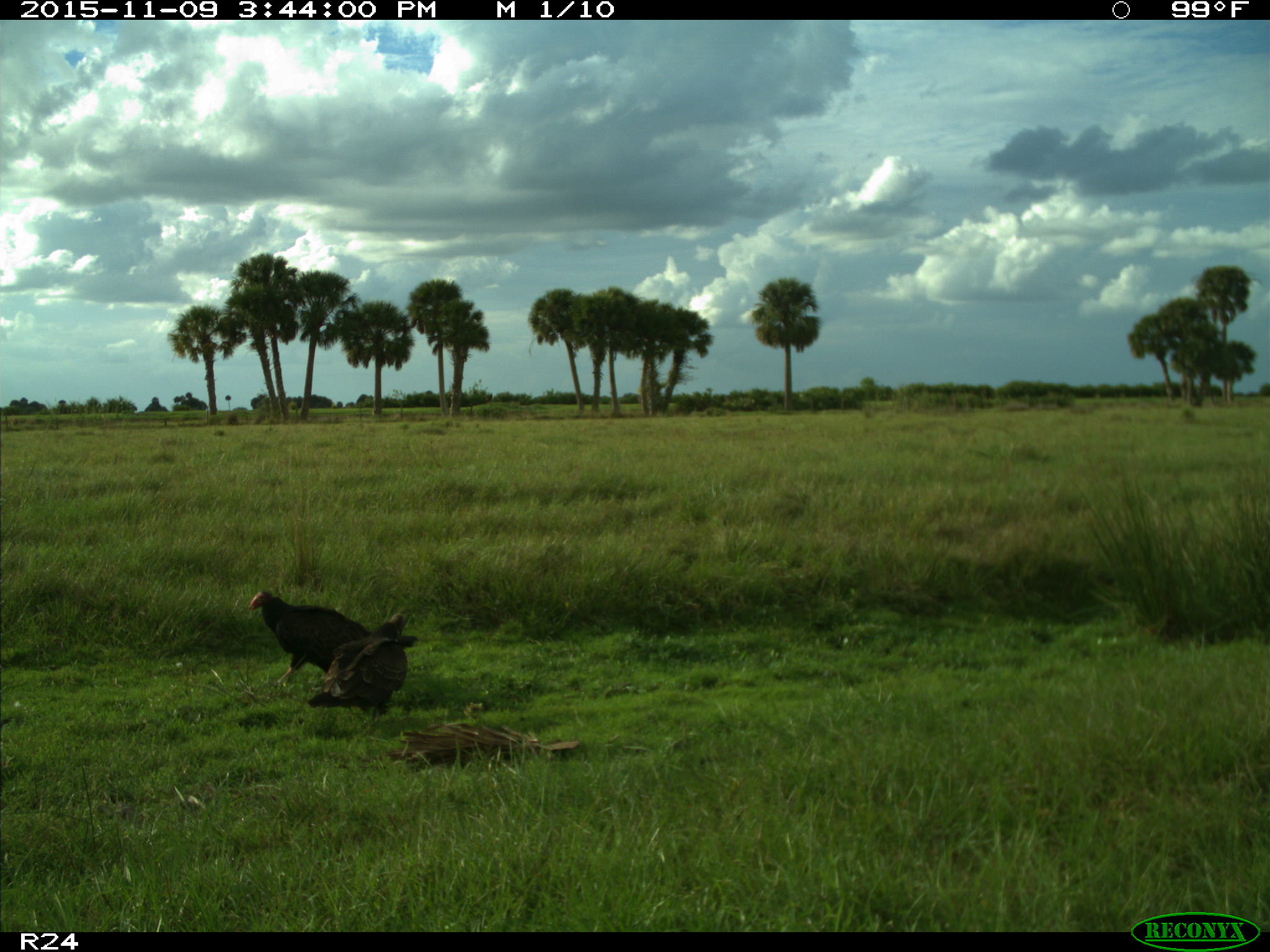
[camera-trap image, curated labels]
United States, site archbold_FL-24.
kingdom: Animalia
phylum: Chordata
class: Aves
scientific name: Aves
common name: birds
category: unidentified bird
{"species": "unidentified bird (birds) (Aves)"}